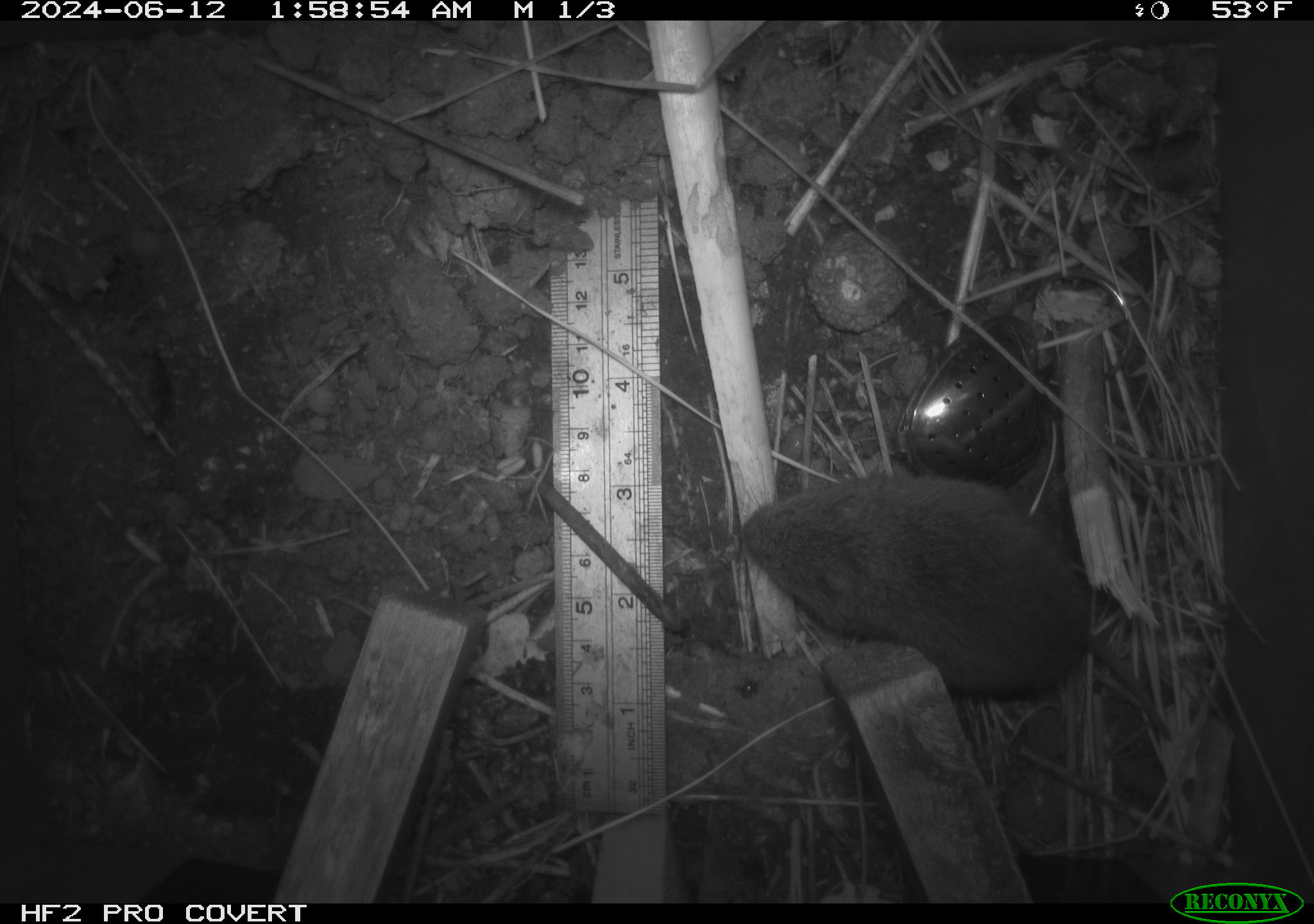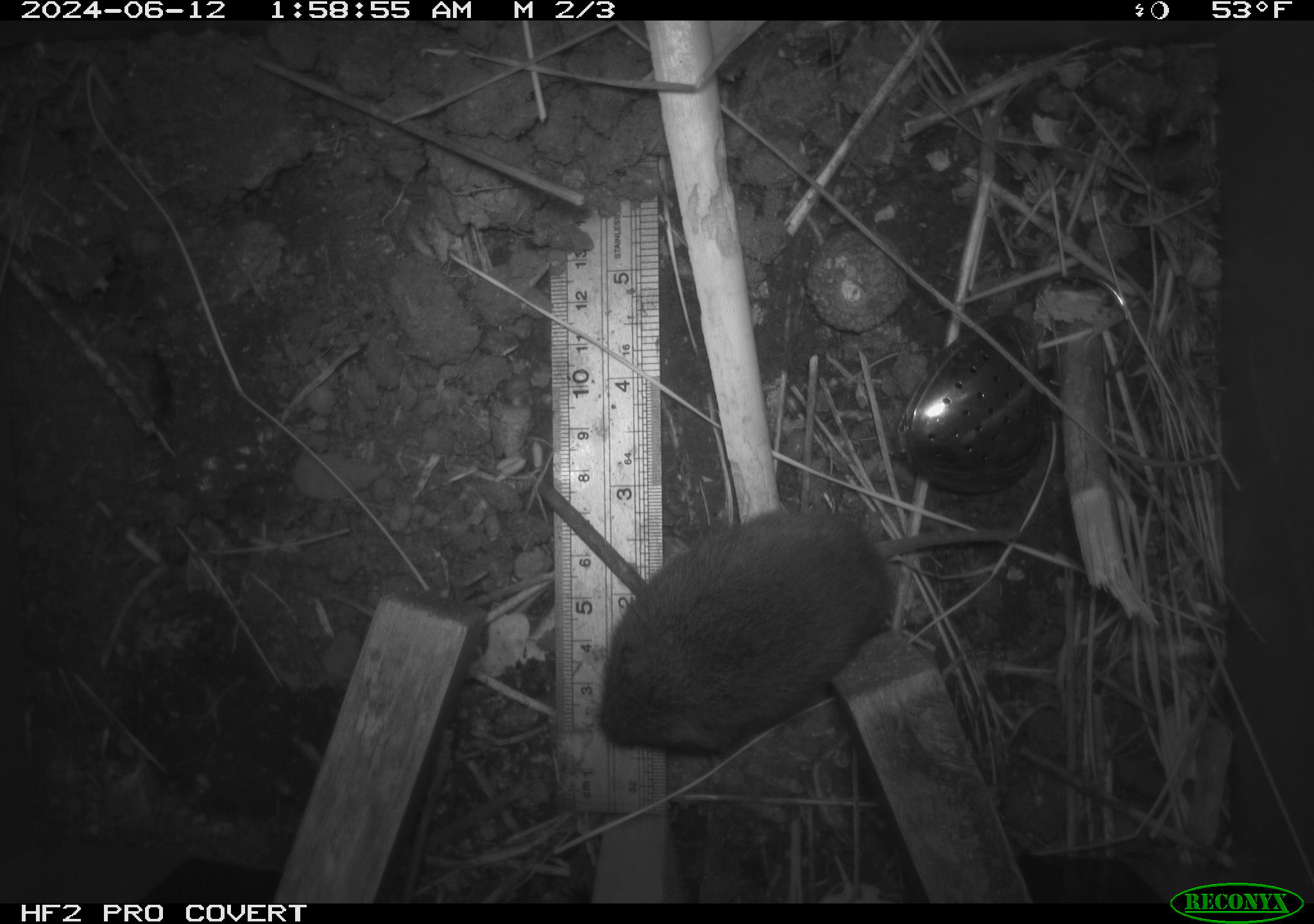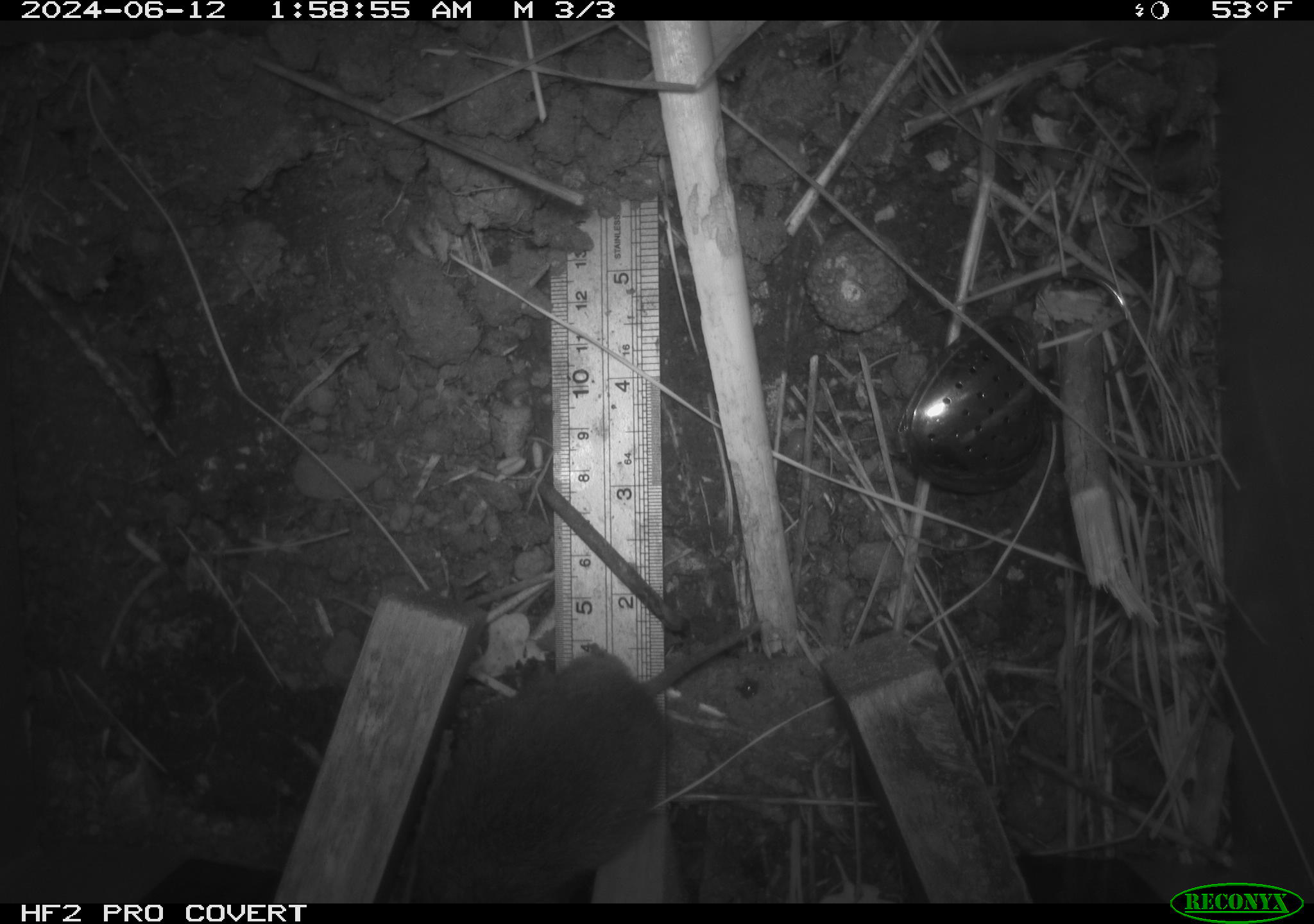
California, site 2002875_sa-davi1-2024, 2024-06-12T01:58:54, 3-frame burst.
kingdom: Animalia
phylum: Chordata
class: Mammalia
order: Rodentia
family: Cricetidae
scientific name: Arvicolinae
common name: voles, lemmings, and muskrats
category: arvicolinae subfamily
Arvicolinae subfamily (voles, lemmings, and muskrats) (Arvicolinae).